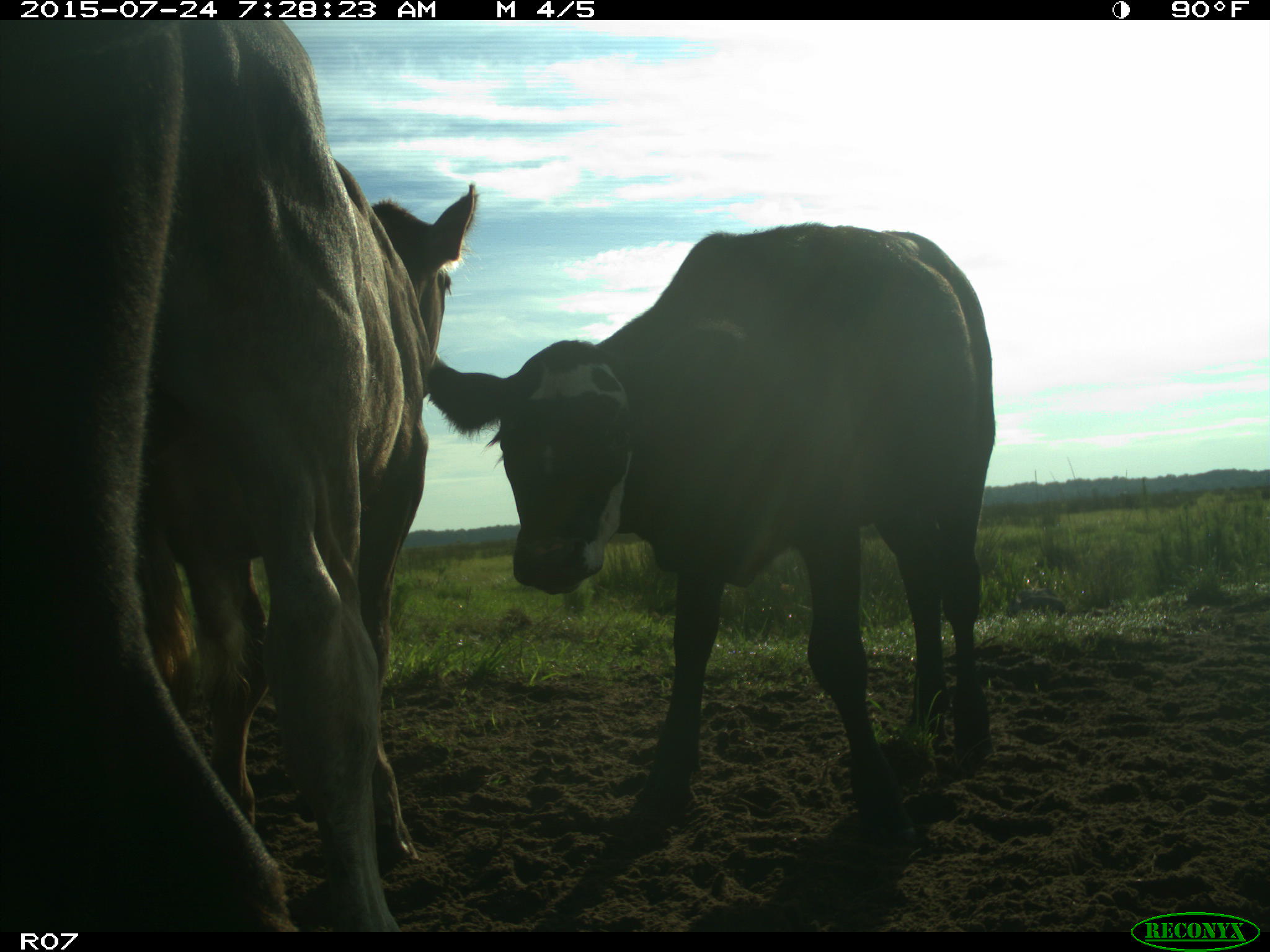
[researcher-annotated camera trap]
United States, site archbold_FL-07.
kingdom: Animalia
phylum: Chordata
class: Mammalia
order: Artiodactyla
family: Bovidae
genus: Bos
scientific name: Bos taurus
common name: domestic cow